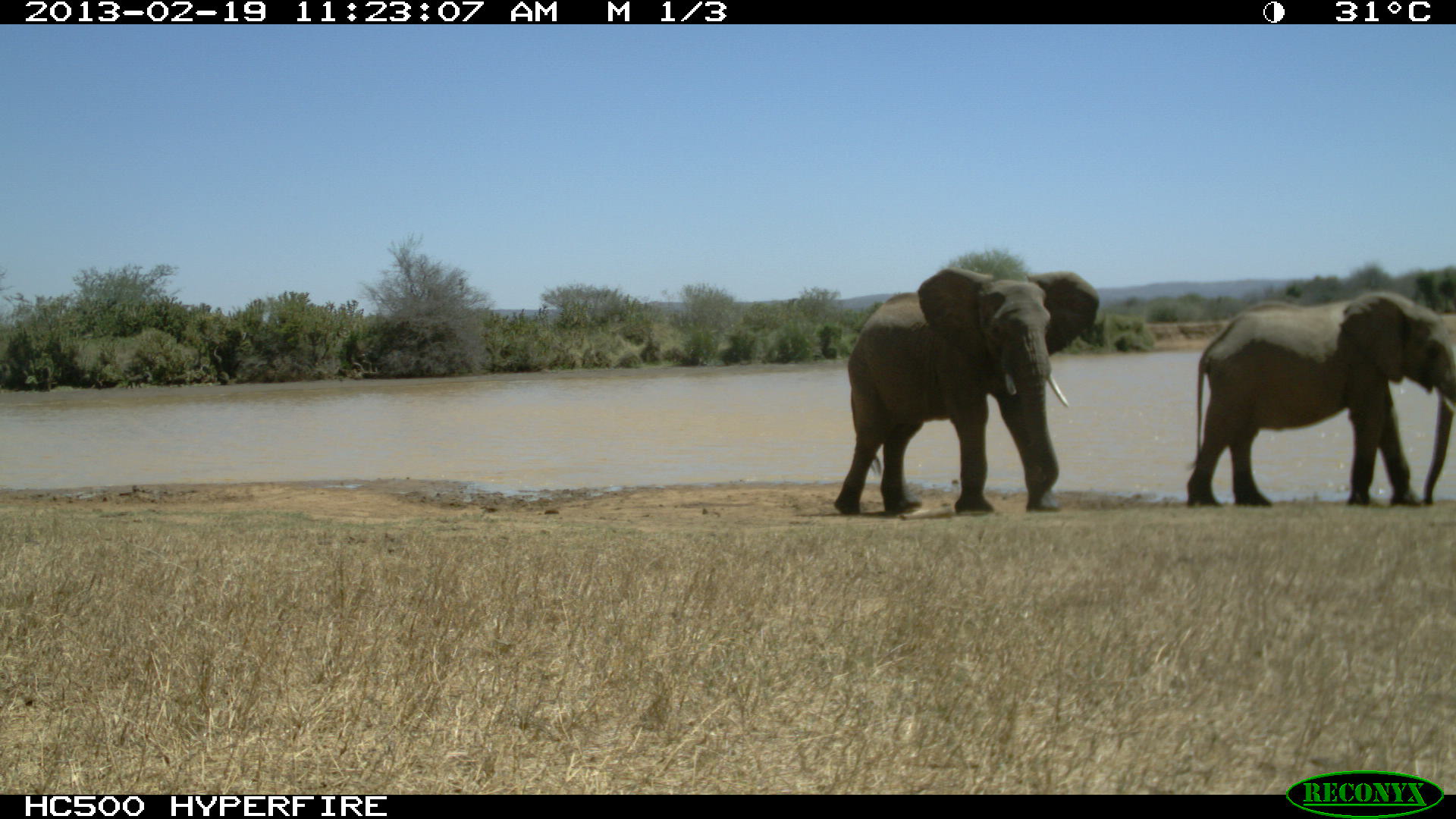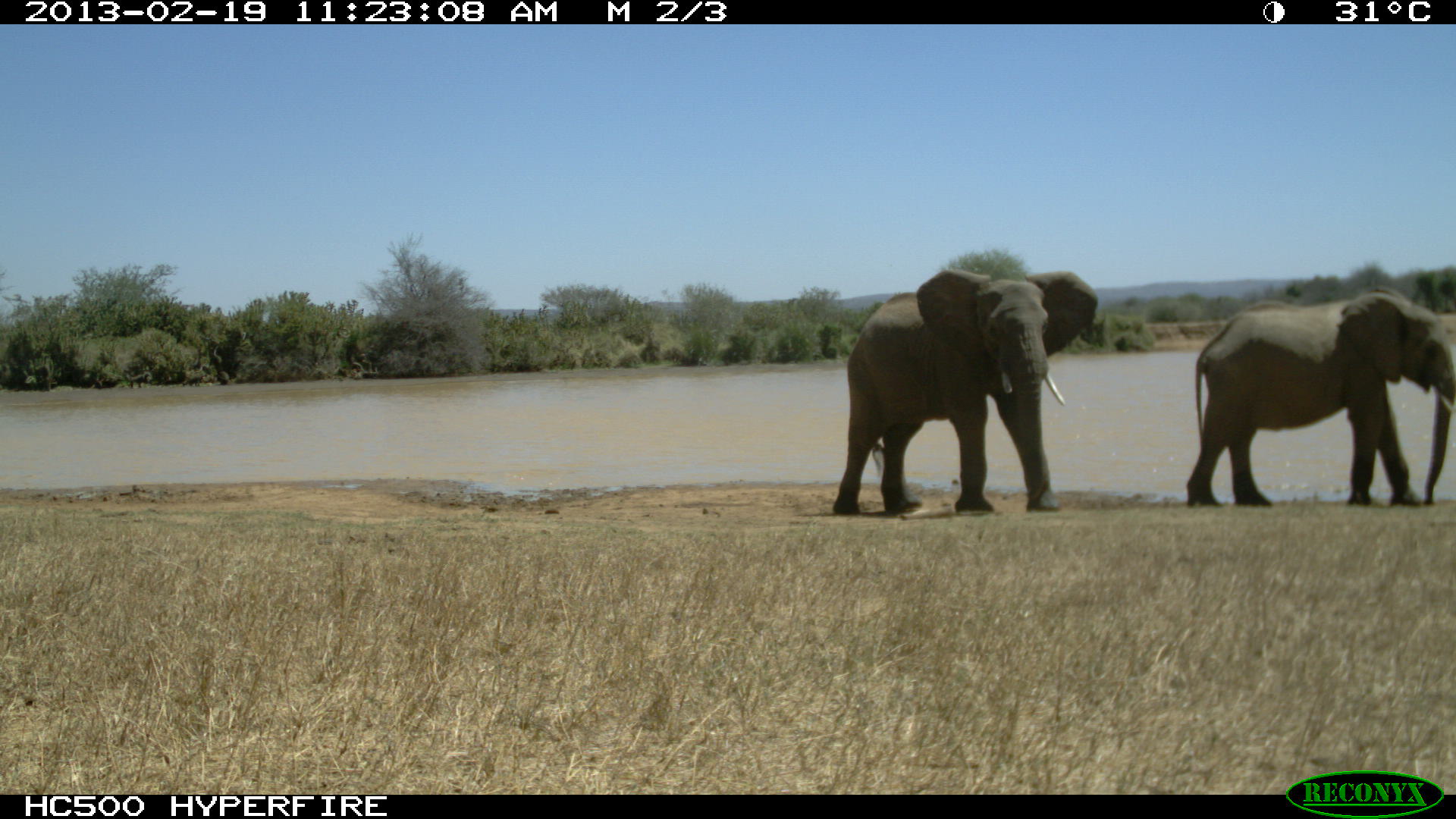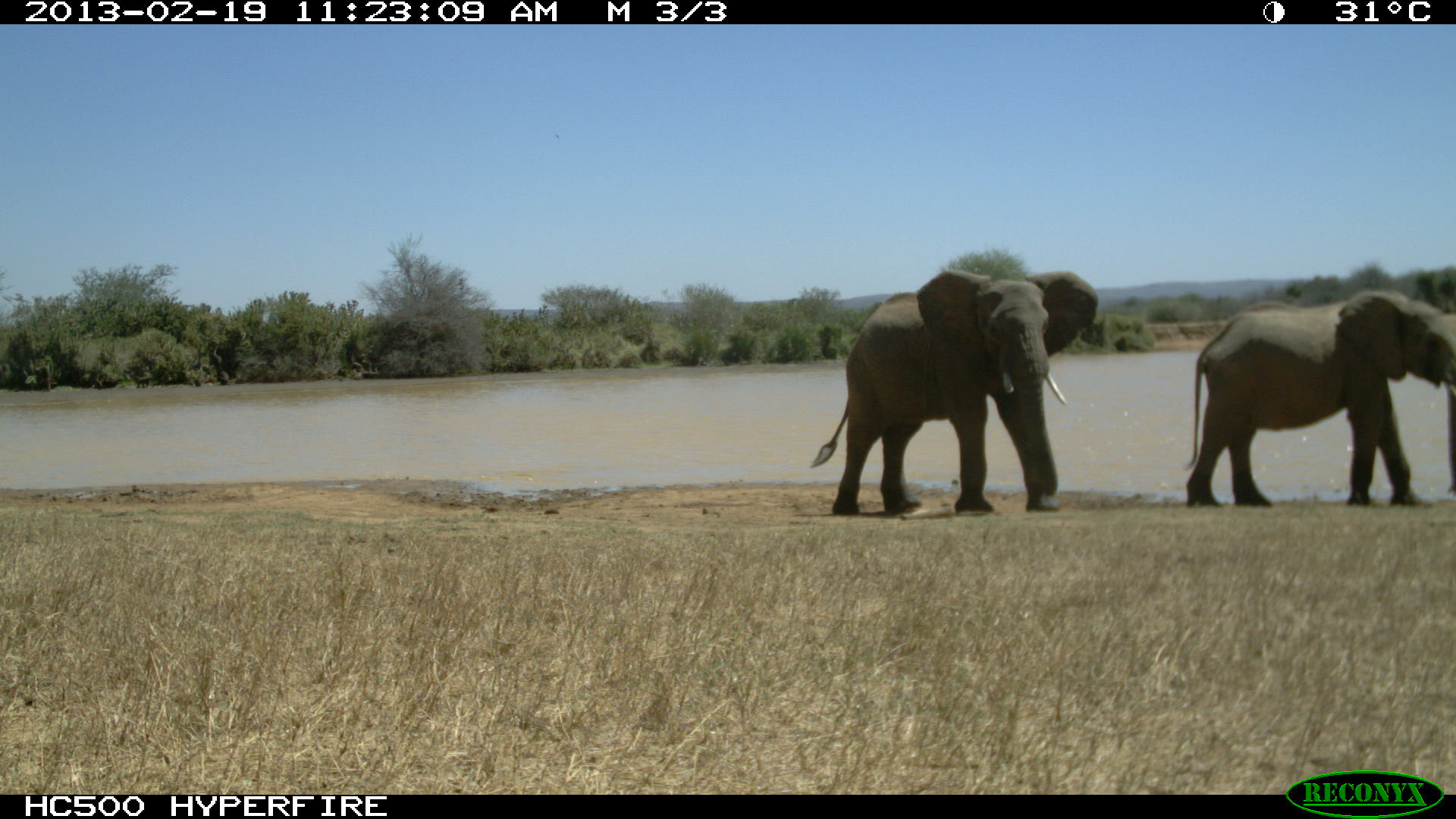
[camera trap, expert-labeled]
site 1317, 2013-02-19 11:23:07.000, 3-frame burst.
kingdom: Animalia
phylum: Chordata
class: Mammalia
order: Proboscidea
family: Elephantidae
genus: Loxodonta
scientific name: Loxodonta africana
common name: african bush elephant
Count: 2.